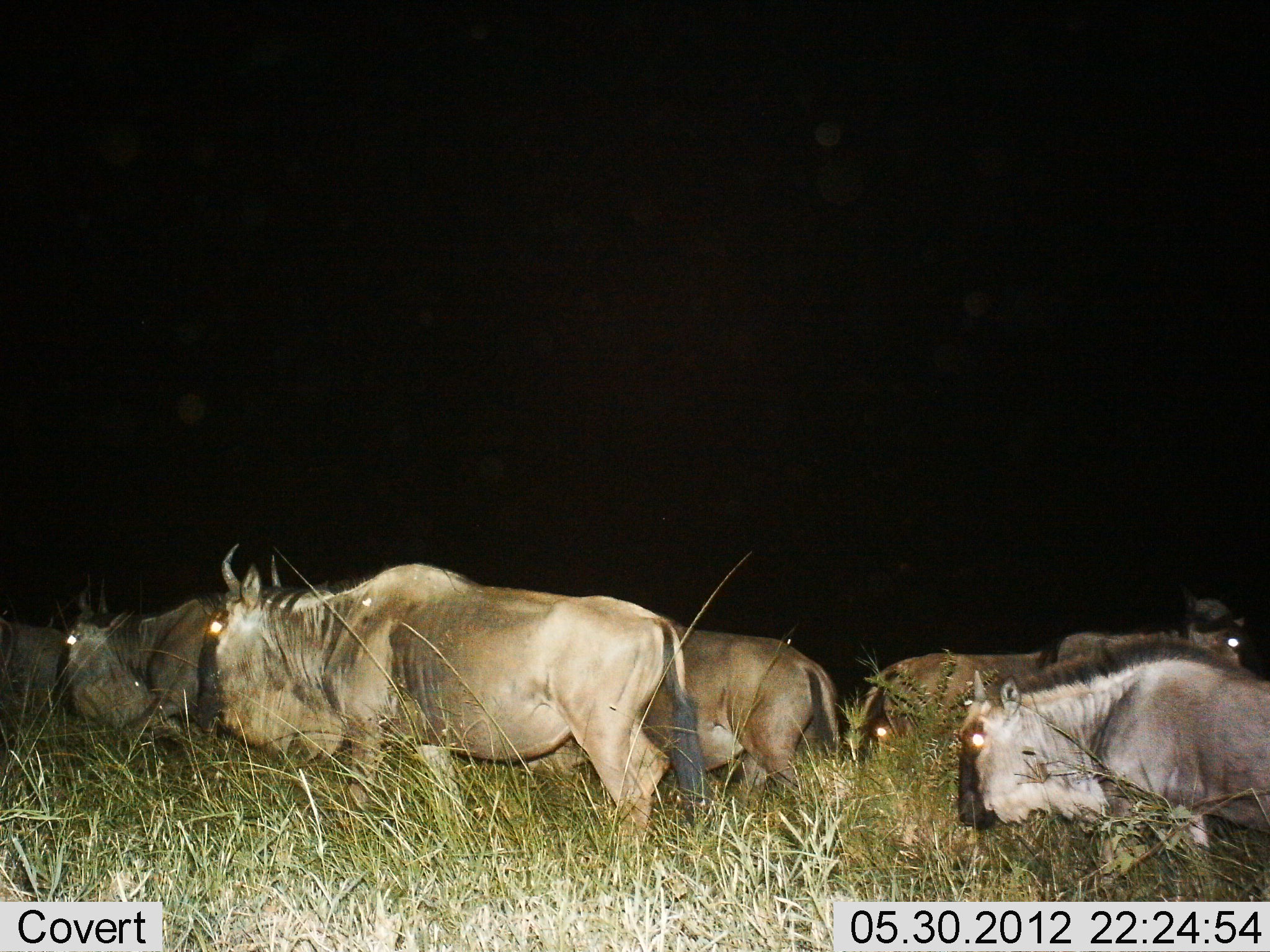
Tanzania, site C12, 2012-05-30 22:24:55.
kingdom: Animalia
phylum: Chordata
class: Mammalia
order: Artiodactyla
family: Bovidae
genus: Connochaetes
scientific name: Connochaetes taurinus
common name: blue wildebeest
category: wildebeest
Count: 7.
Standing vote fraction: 18%.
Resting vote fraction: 0%.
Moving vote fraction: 100%.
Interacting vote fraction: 0%.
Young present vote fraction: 18%.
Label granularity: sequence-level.